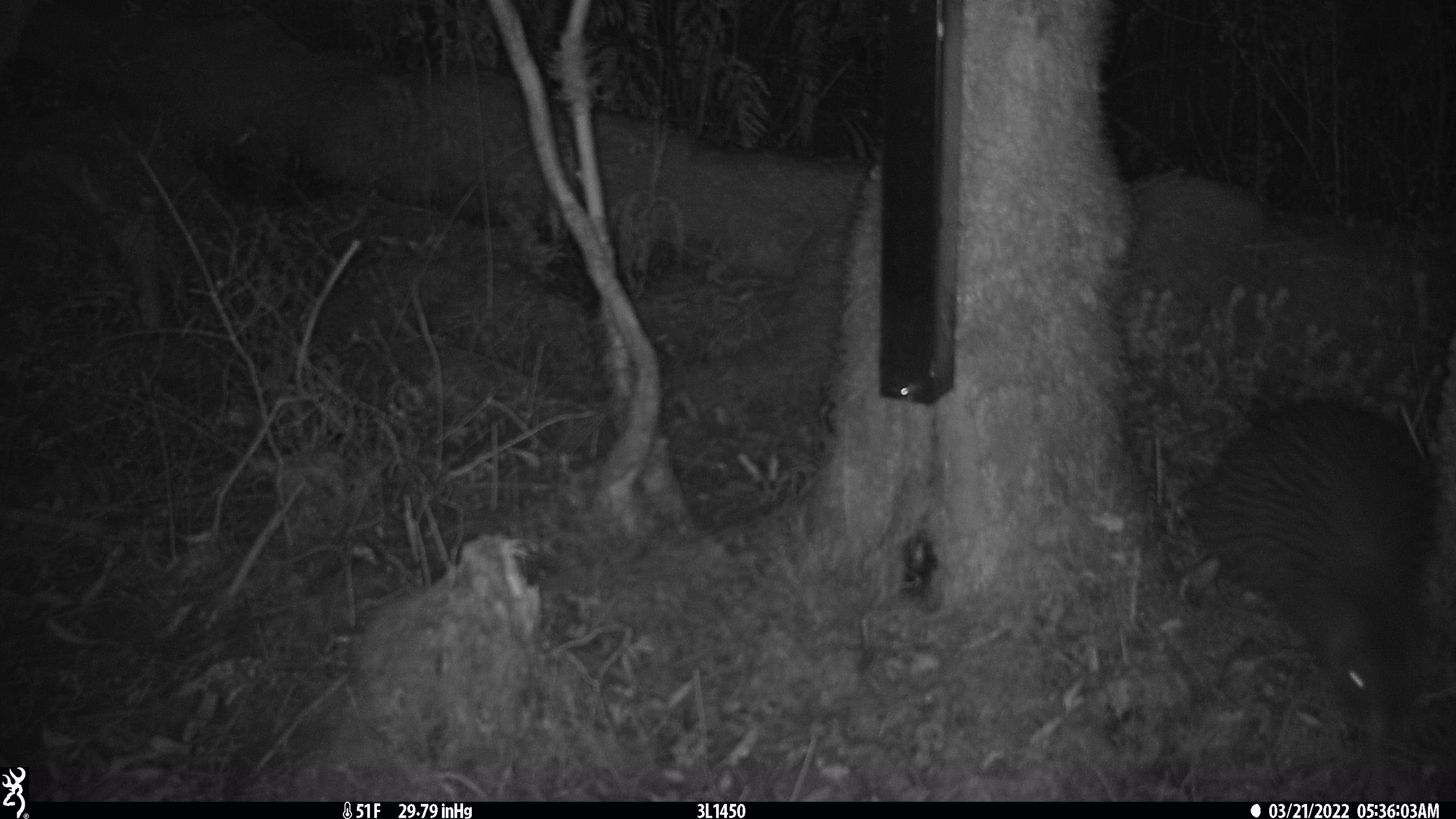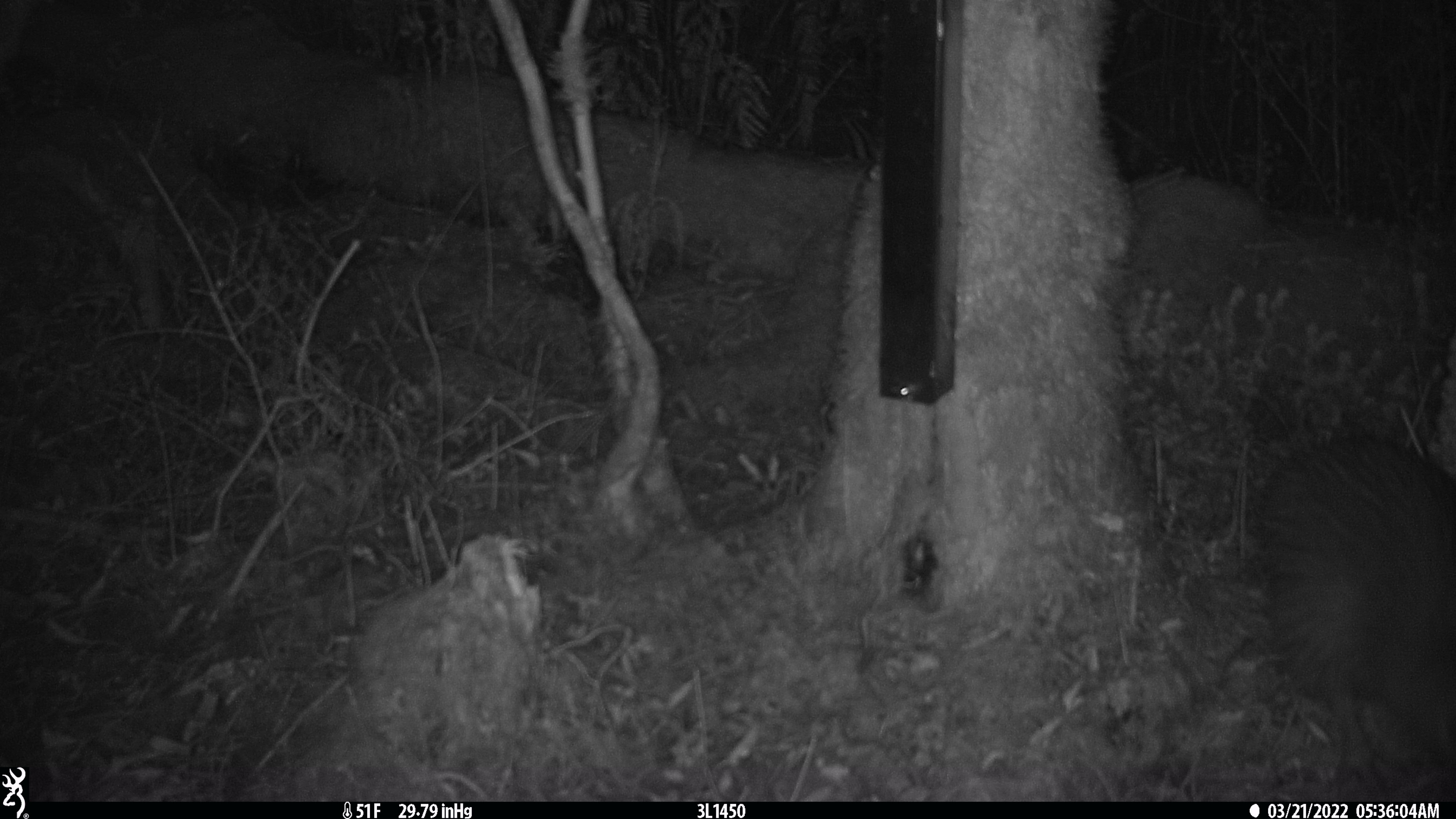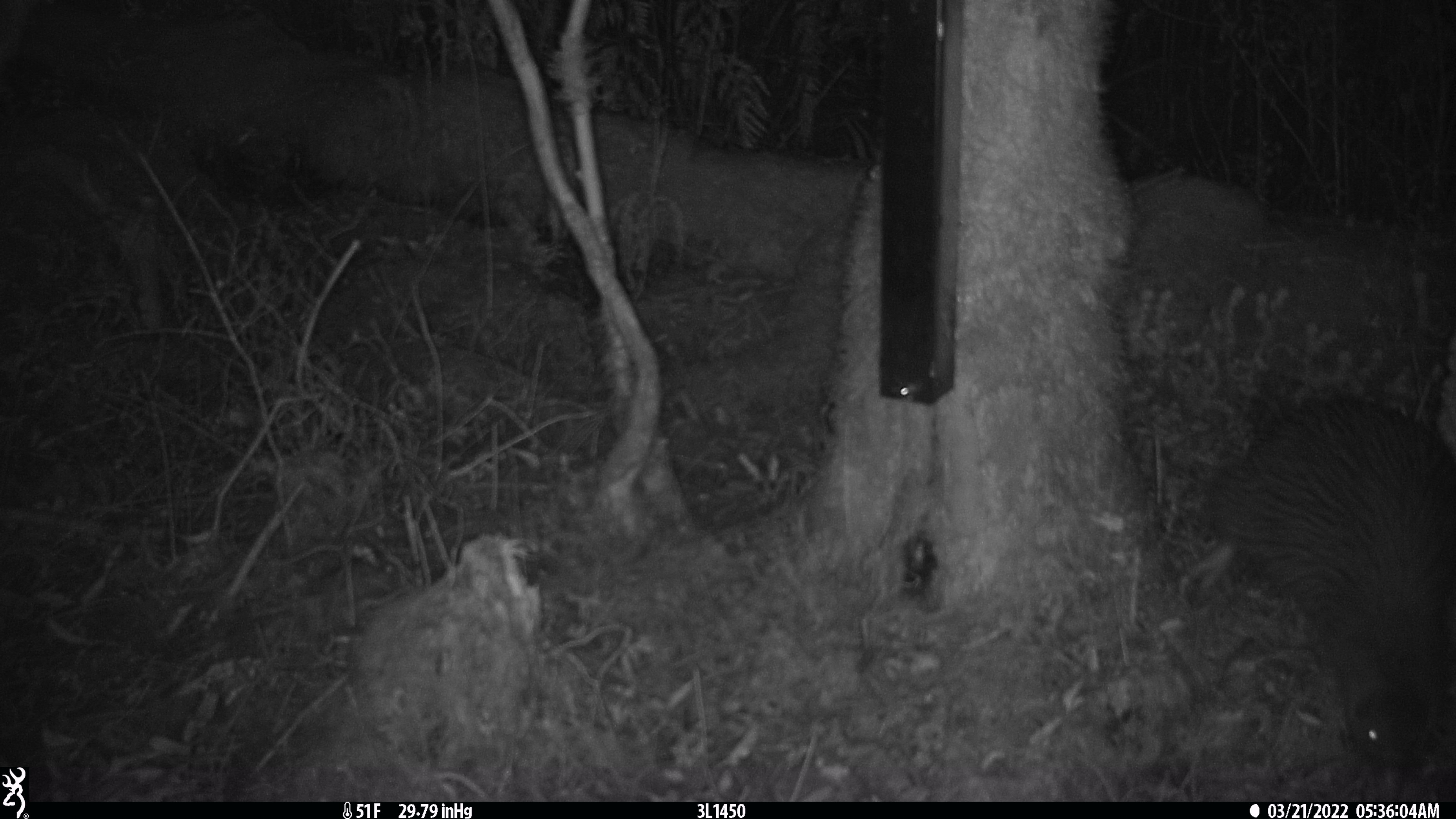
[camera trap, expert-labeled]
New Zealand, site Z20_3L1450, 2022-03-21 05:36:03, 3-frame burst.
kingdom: Animalia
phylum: Chordata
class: Aves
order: Apterygiformes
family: Apterygidae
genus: Apteryx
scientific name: Apteryx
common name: kiwi